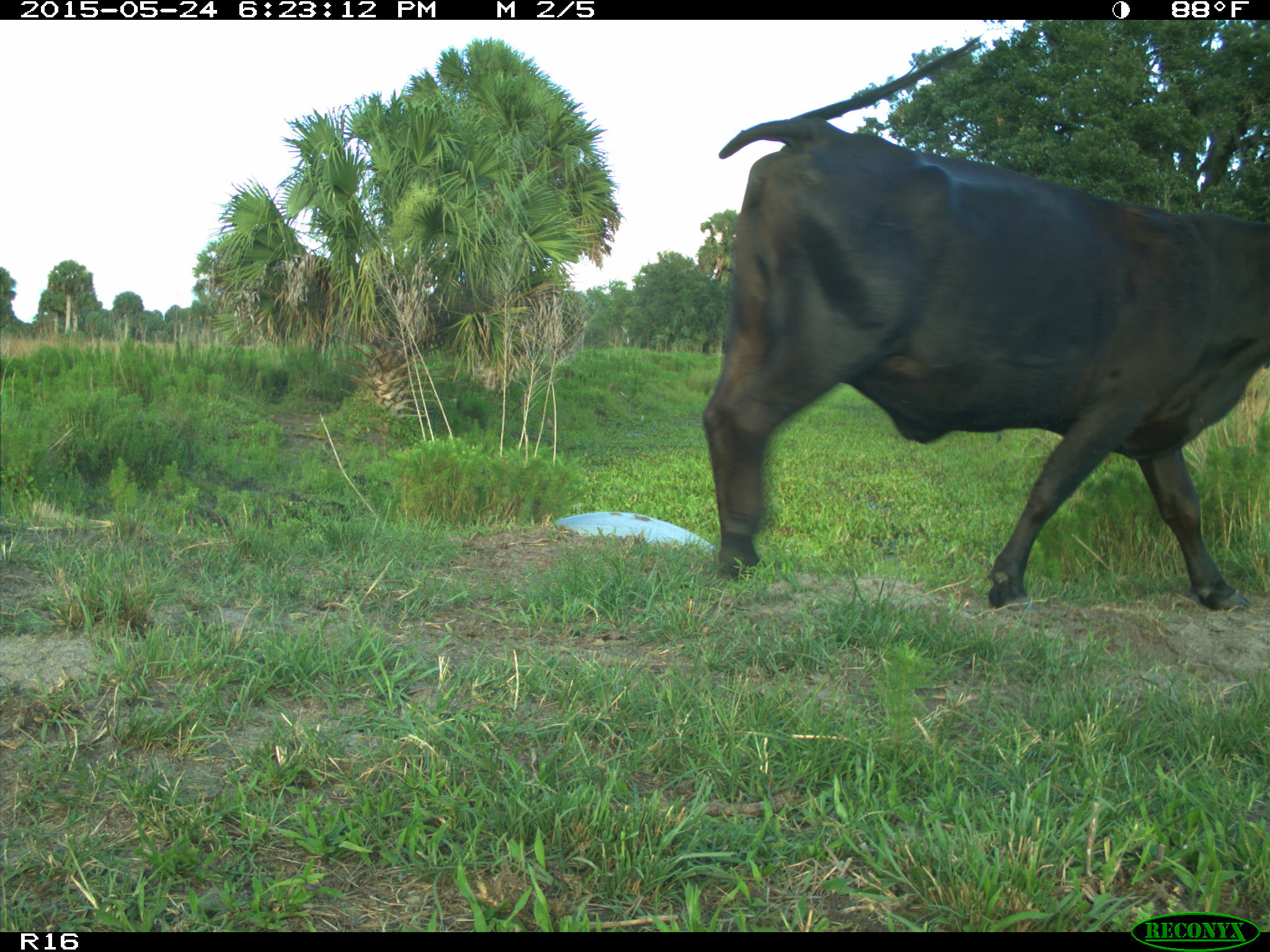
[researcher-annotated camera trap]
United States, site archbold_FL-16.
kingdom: Animalia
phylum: Chordata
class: Mammalia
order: Artiodactyla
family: Bovidae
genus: Bos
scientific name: Bos taurus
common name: domestic cow